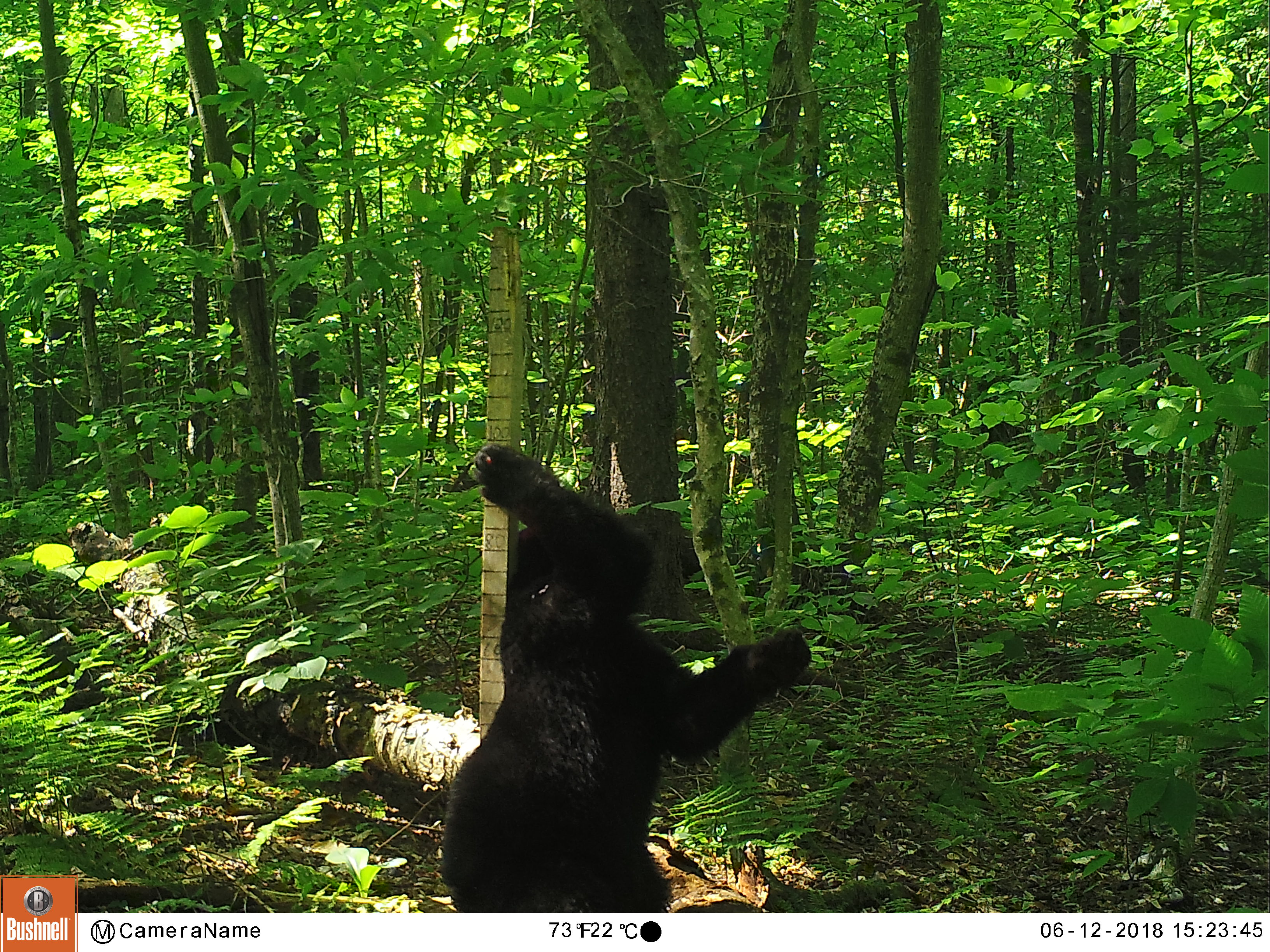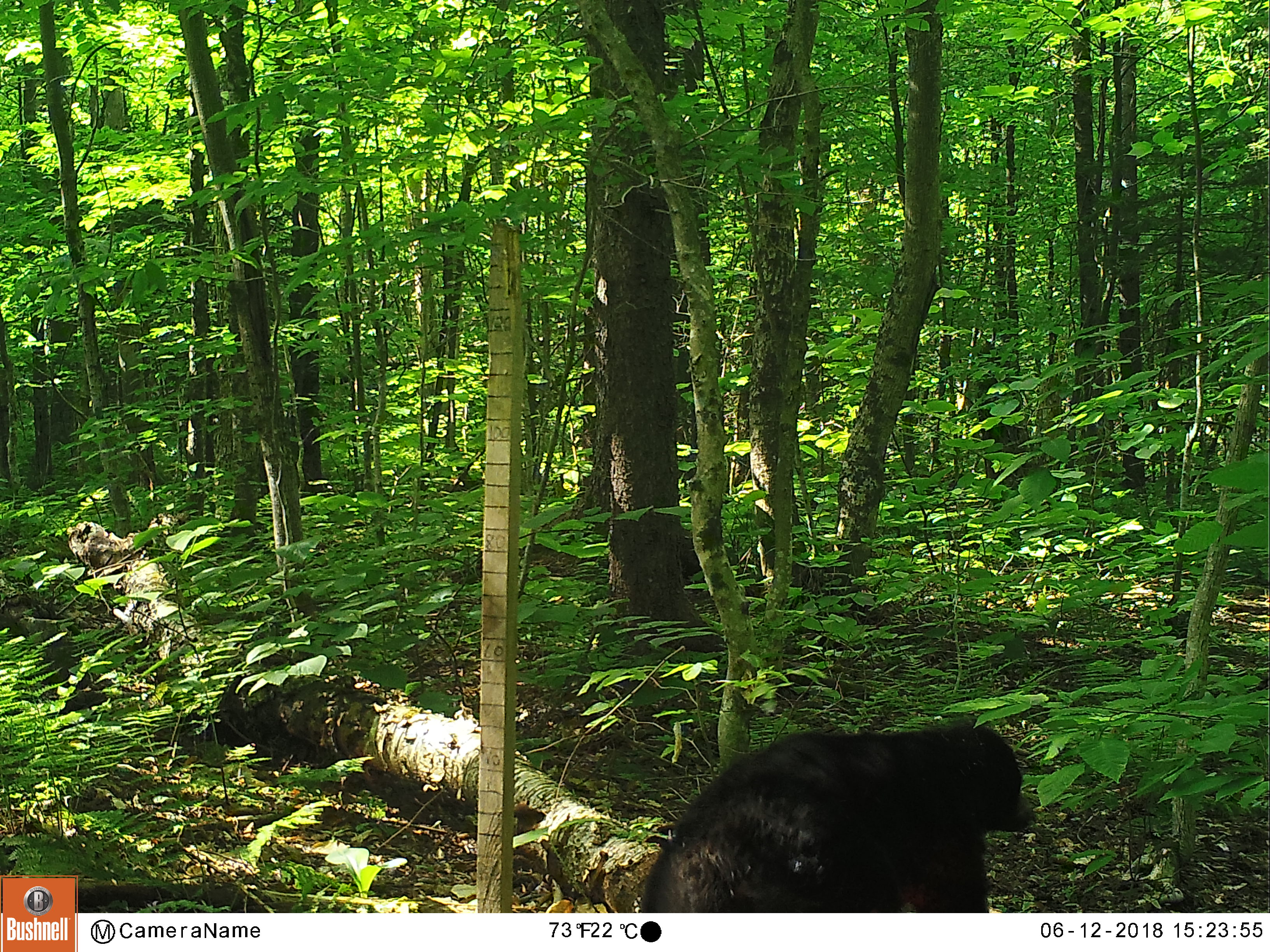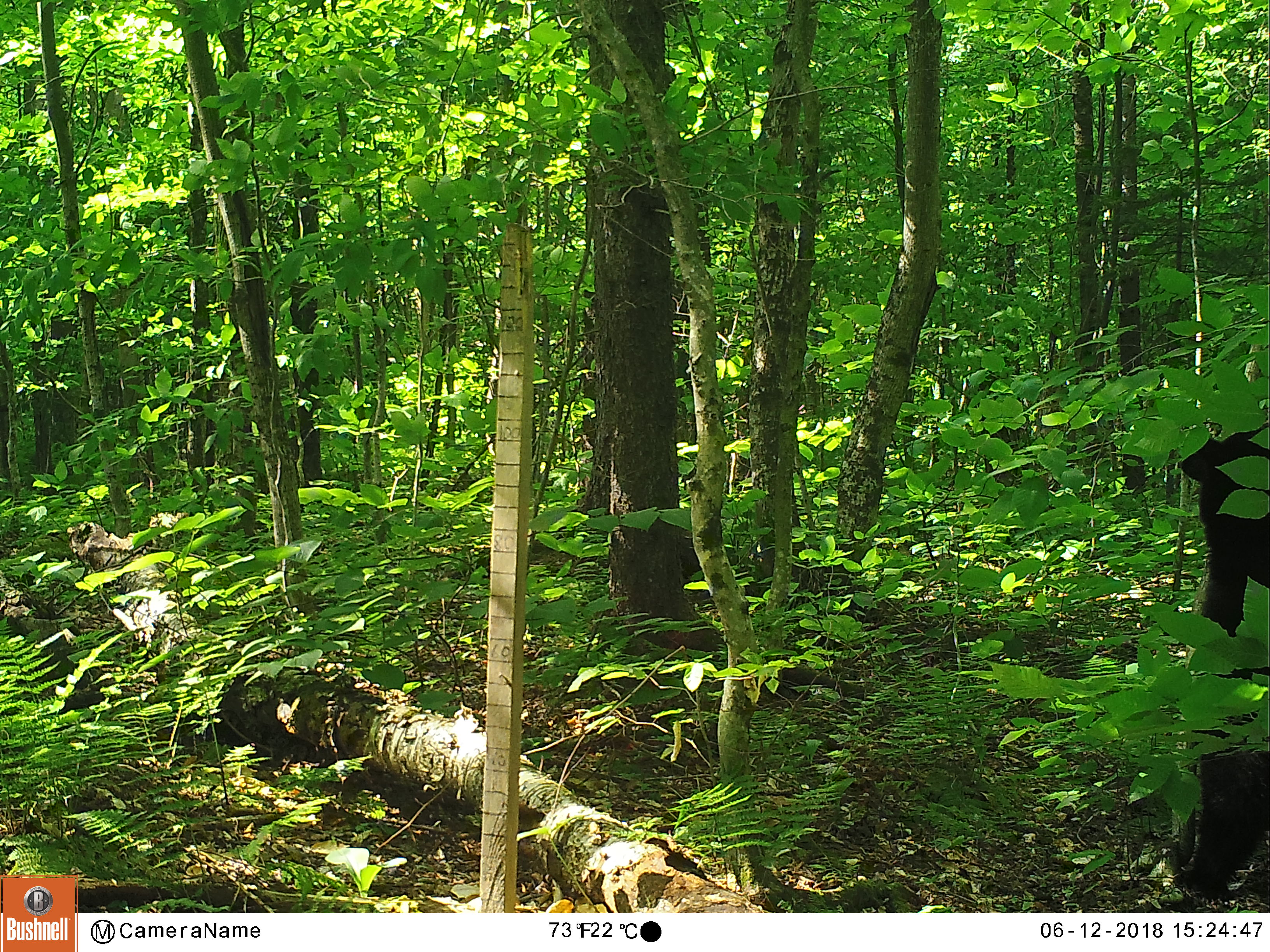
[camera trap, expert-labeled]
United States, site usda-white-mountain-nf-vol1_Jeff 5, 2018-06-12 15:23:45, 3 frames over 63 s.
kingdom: Animalia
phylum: Chordata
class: Mammalia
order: Carnivora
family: Ursidae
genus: Ursus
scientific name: Ursus americanus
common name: black bear